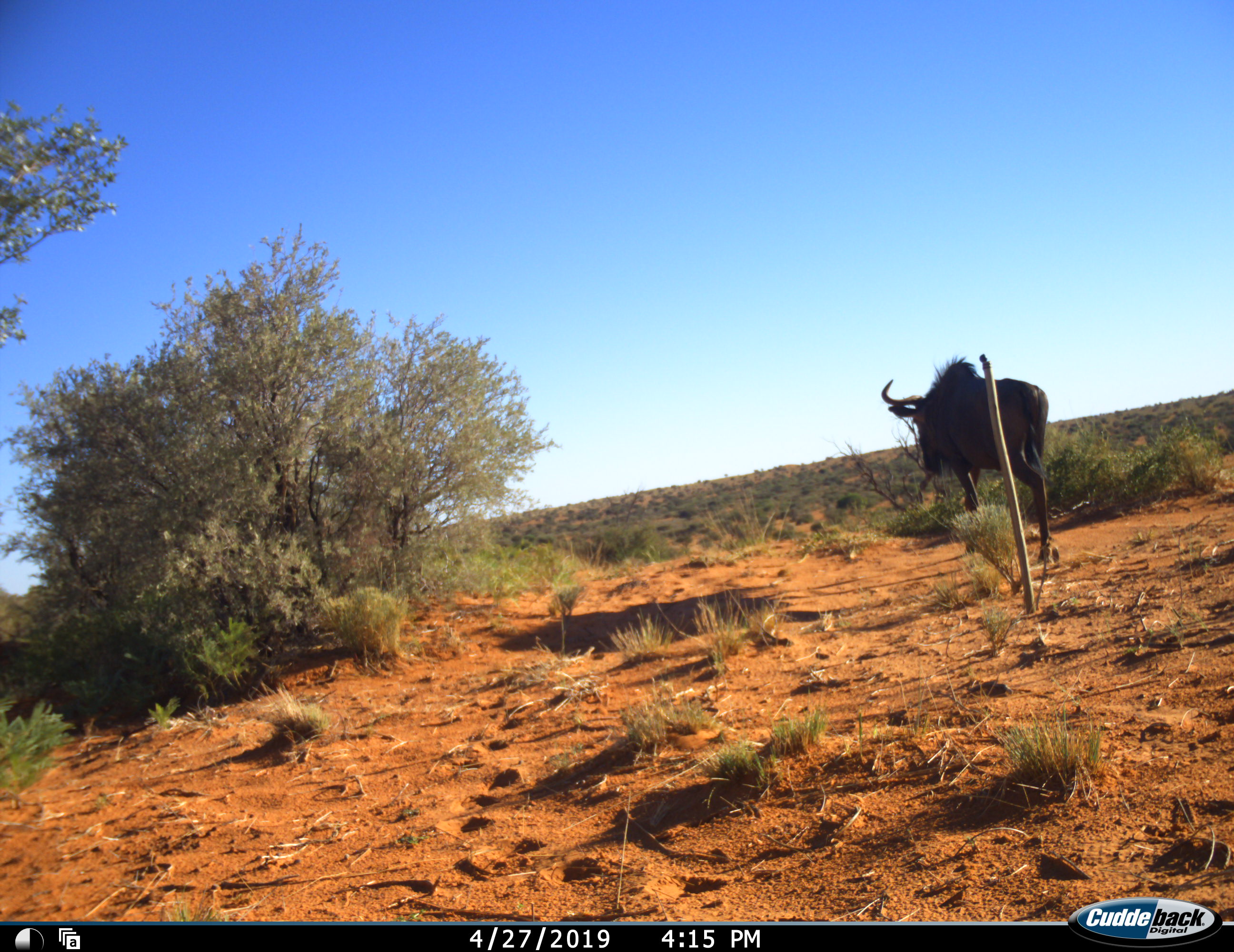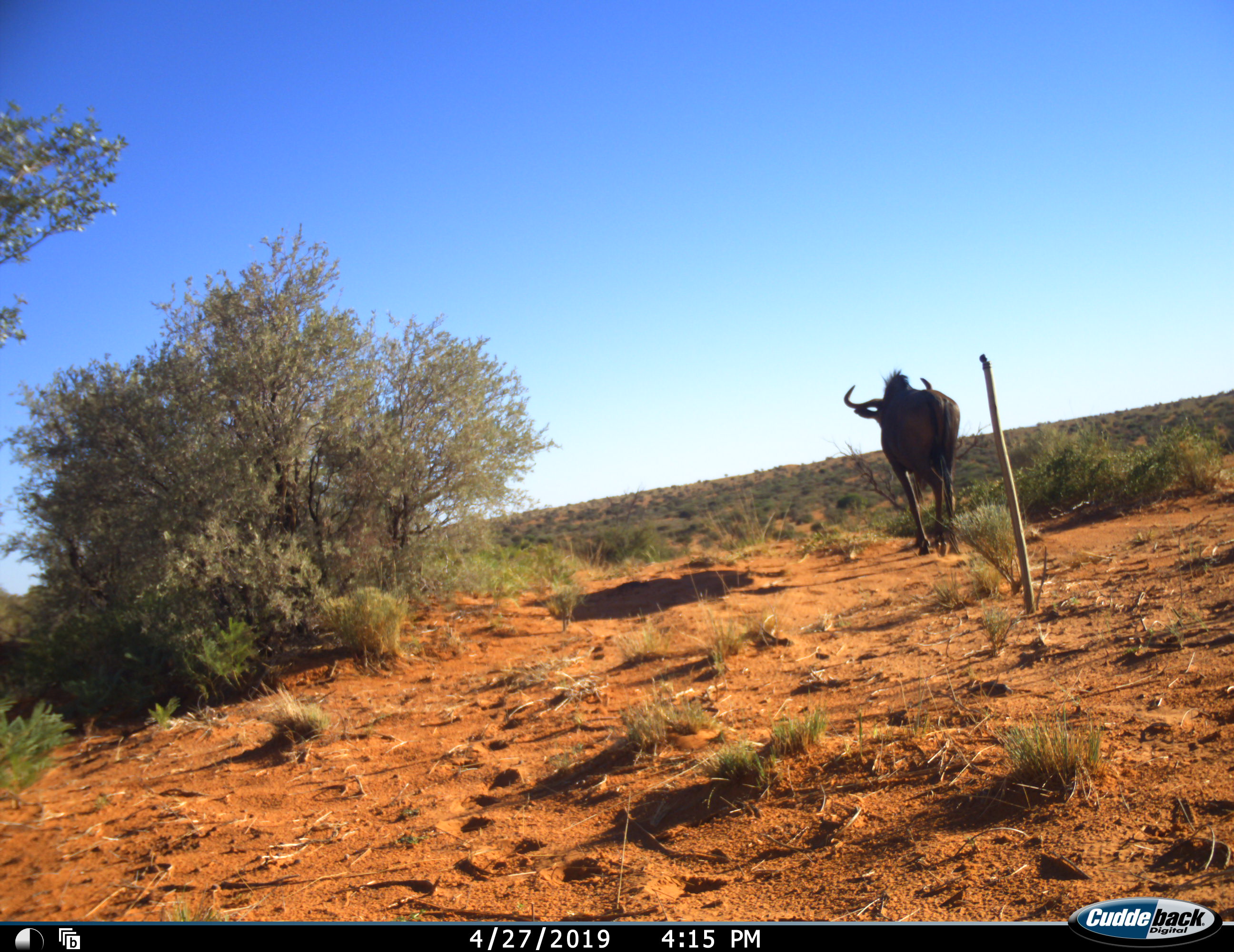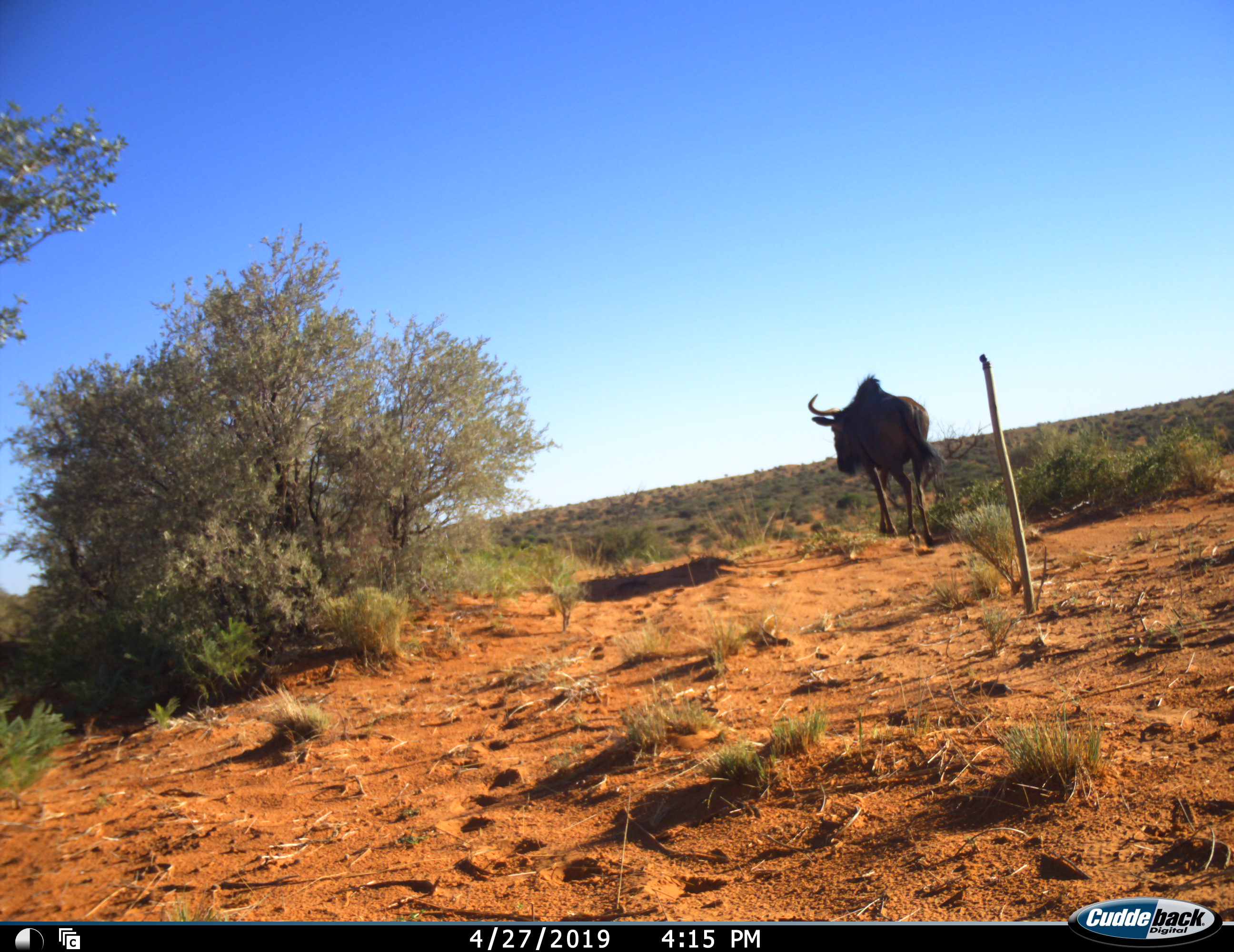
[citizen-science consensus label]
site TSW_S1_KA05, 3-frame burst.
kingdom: Animalia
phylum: Chordata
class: Mammalia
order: Artiodactyla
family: Bovidae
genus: Connochaetes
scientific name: Connochaetes taurinus taurinus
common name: blue wildebeest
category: wildebeestblue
Wildebeestblue (blue wildebeest) (Connochaetes taurinus taurinus), count 1. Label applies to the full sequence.